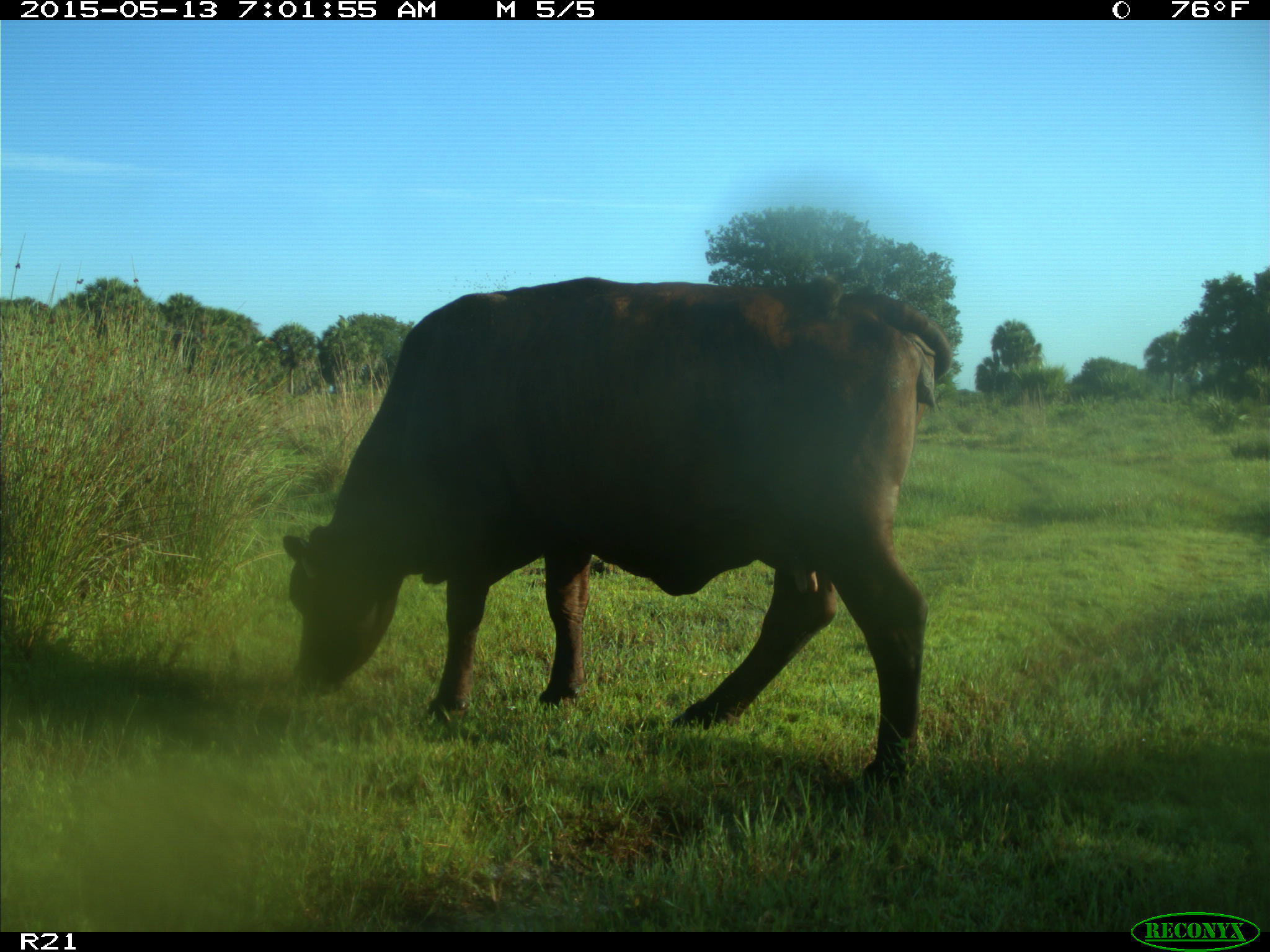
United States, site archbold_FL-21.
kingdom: Animalia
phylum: Chordata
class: Mammalia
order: Artiodactyla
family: Bovidae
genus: Bos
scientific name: Bos taurus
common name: domestic cow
Bos taurus (domestic cow).